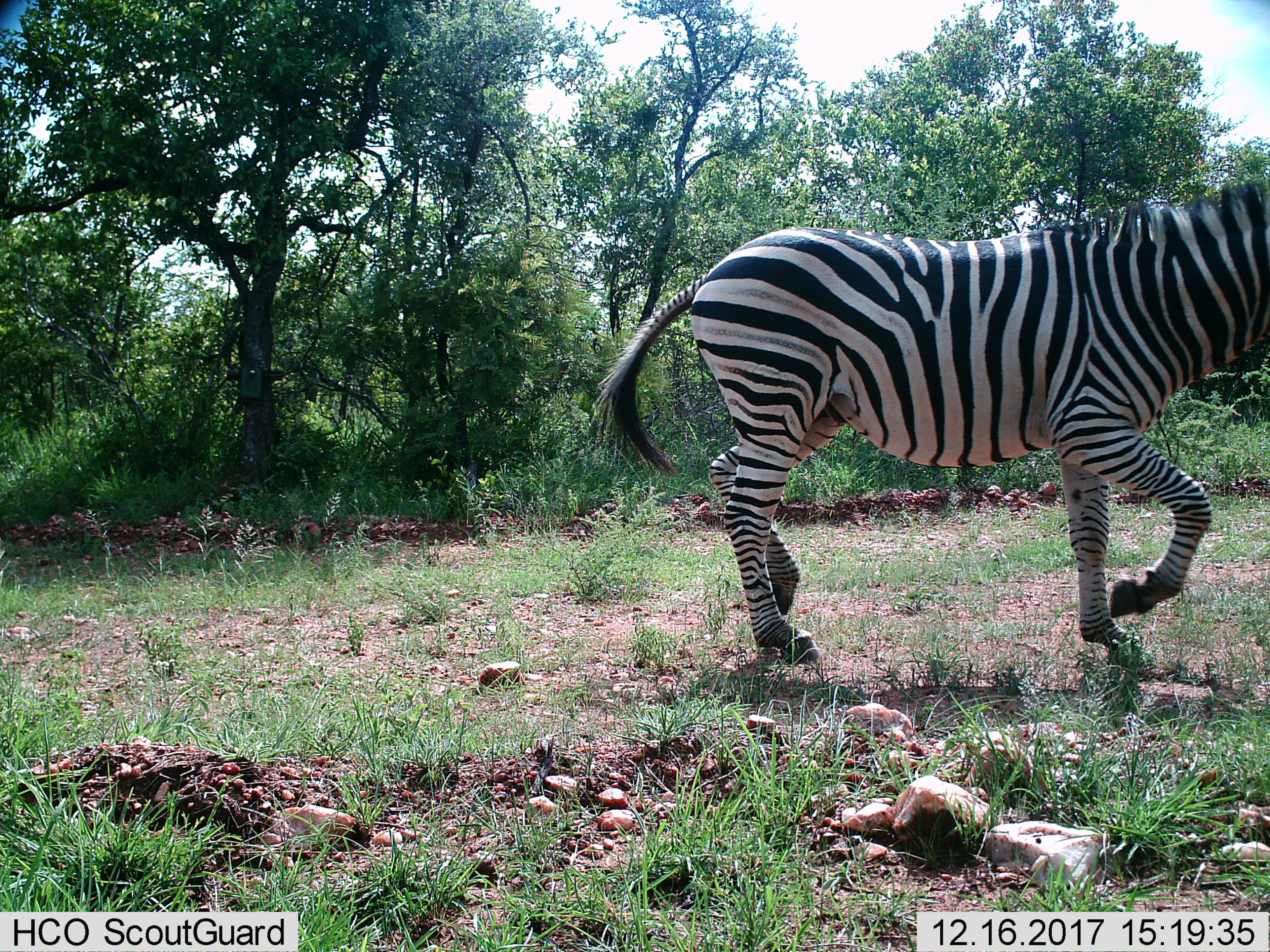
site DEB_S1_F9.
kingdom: Animalia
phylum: Chordata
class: Mammalia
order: Perissodactyla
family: Equidae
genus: Equus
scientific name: Equus quagga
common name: plains zebra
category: zebraplains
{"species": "zebraplains (plains zebra) (Equus quagga)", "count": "1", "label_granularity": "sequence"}